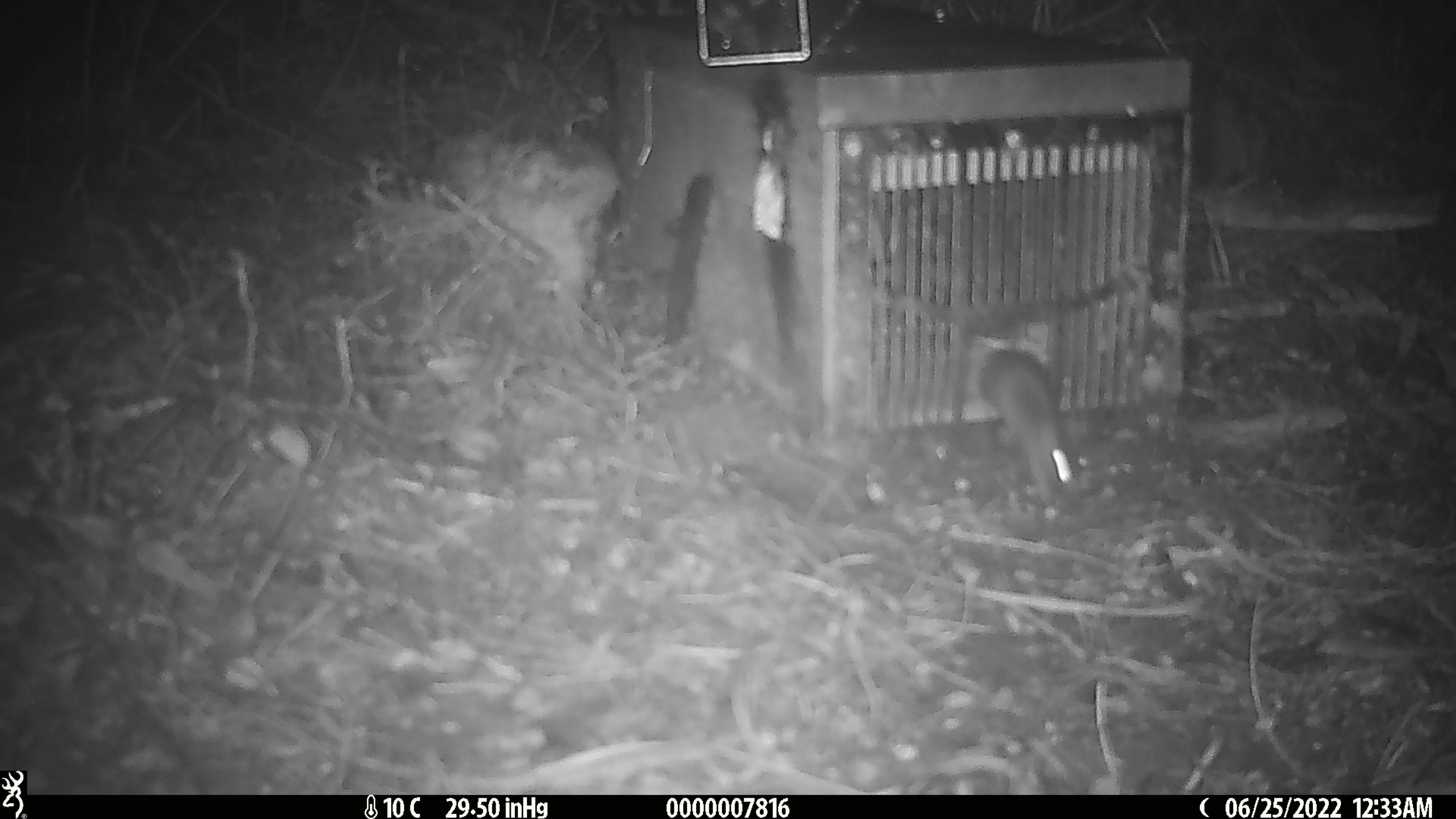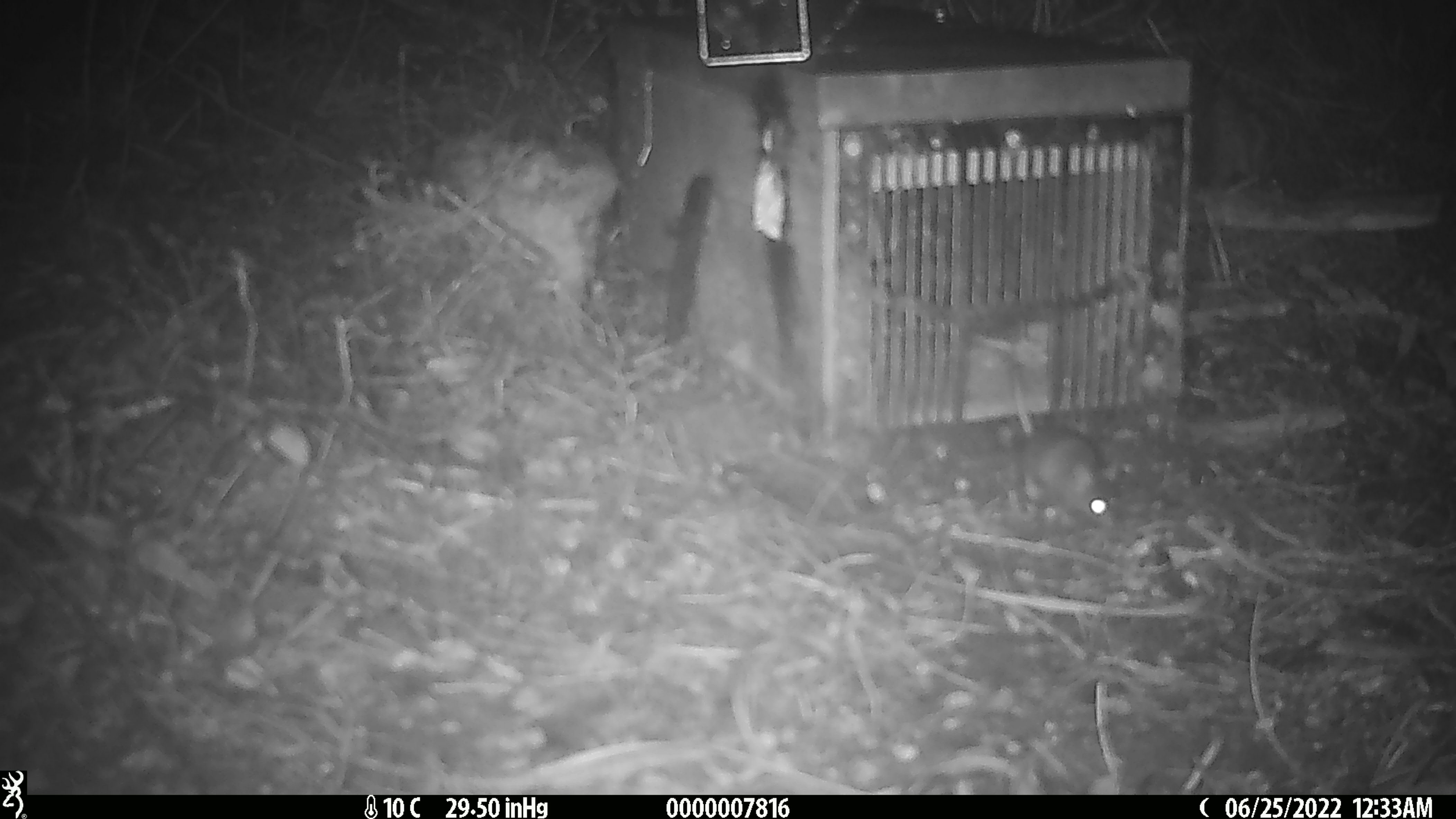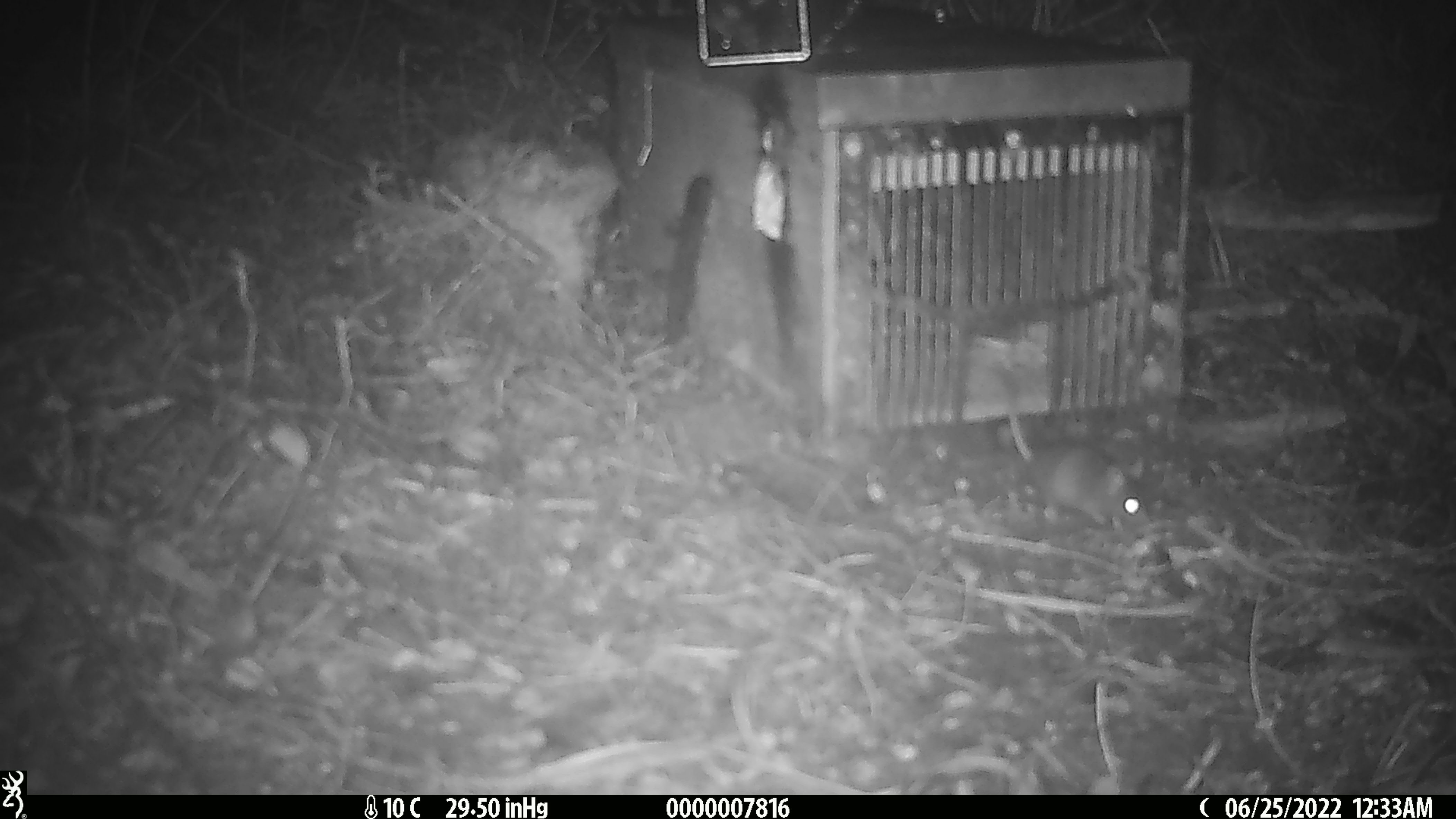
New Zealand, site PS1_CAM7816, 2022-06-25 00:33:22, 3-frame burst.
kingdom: Animalia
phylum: Chordata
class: Mammalia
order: Rodentia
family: Muridae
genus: Mus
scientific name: Mus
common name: mouse